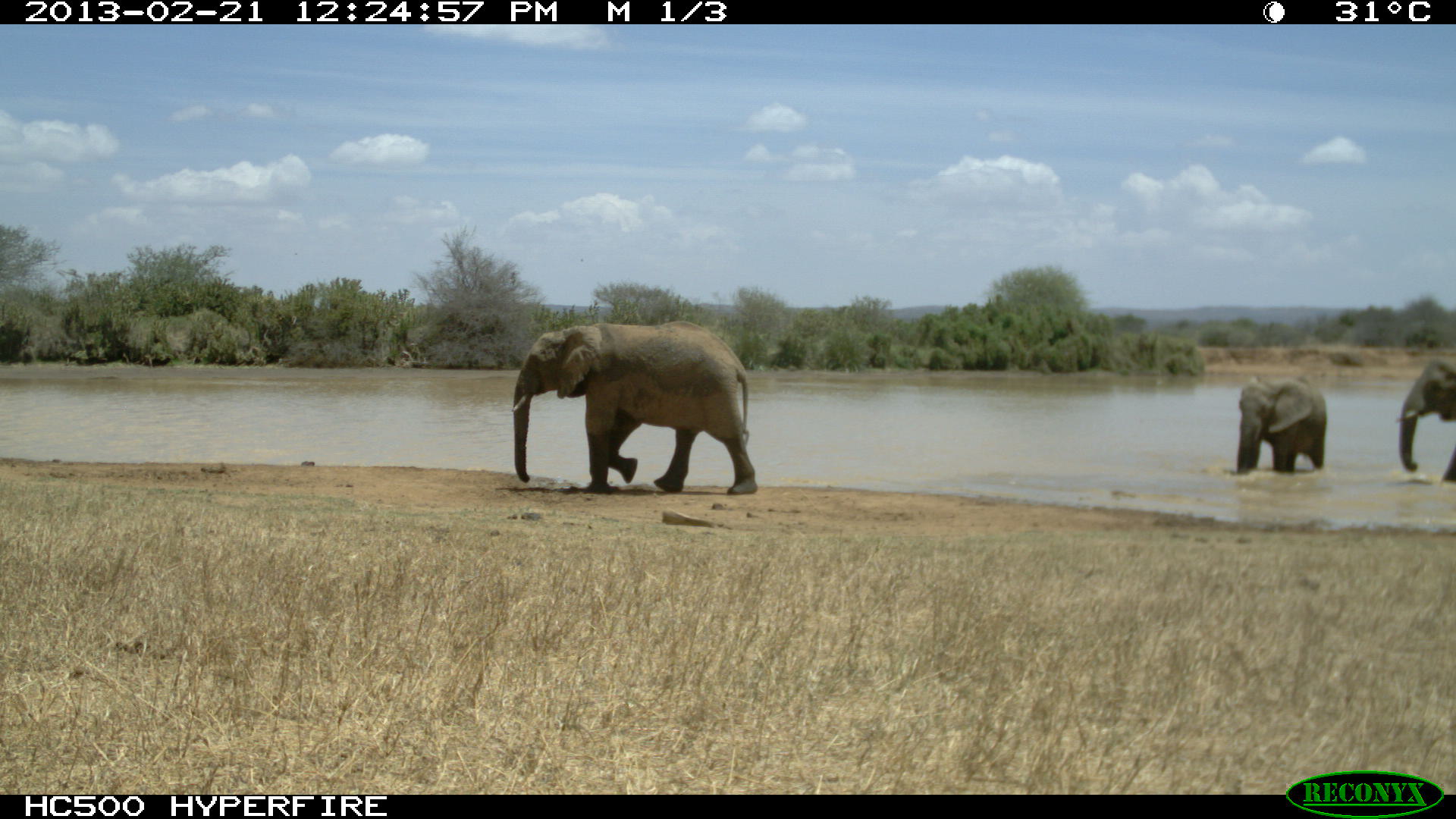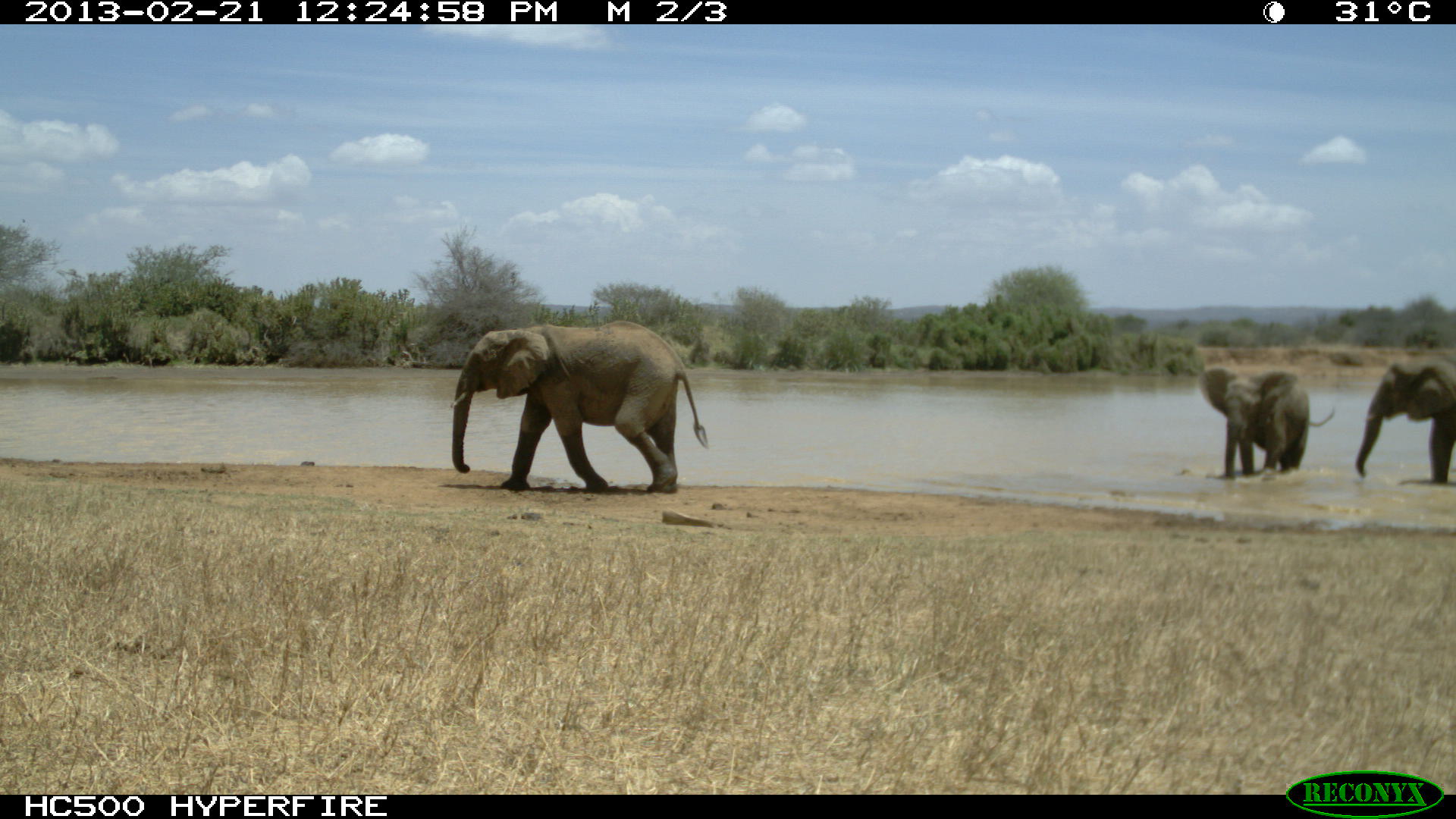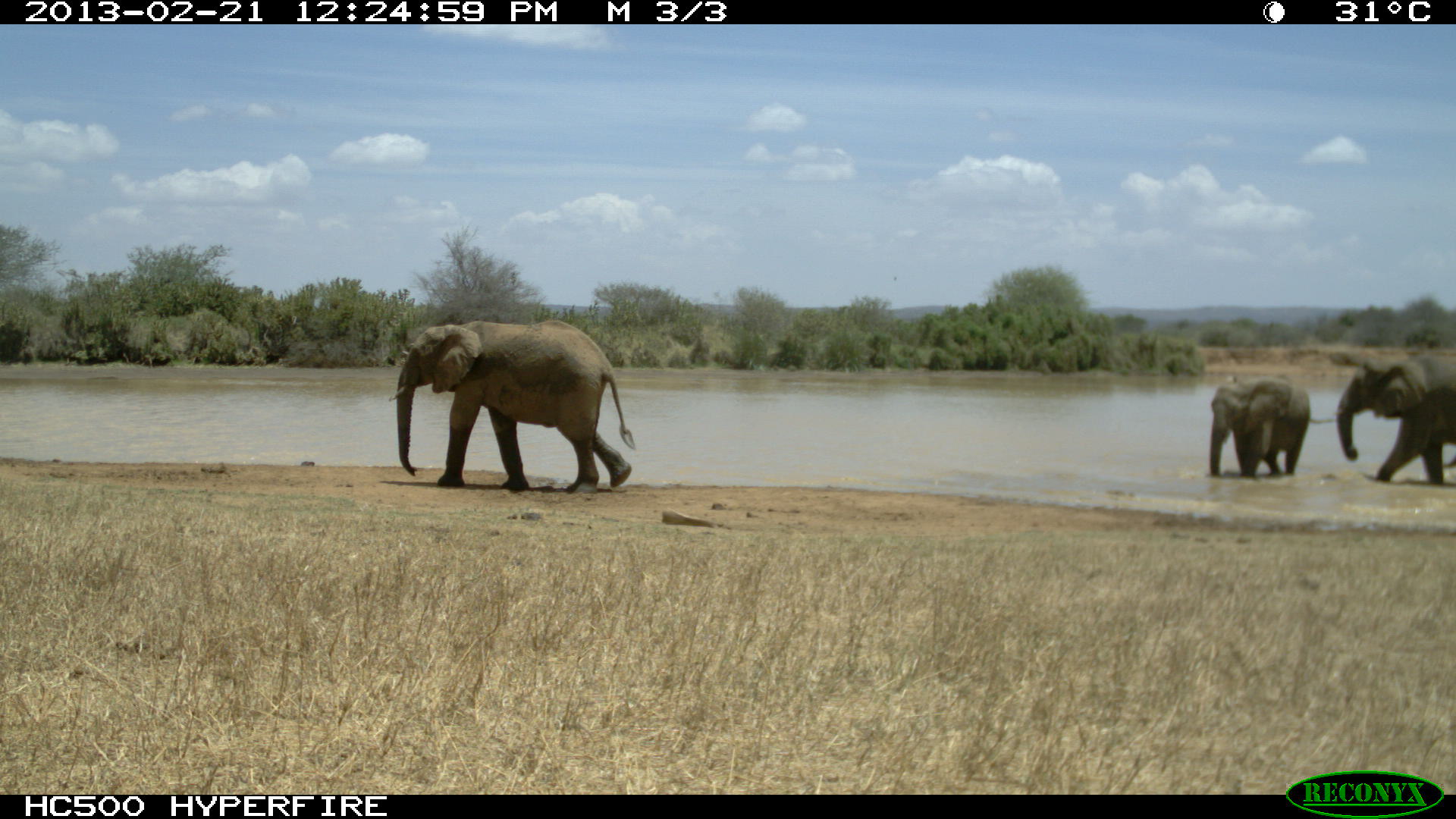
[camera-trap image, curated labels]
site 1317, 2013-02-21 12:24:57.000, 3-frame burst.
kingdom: Animalia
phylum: Chordata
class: Mammalia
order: Artiodactyla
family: Bovidae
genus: Aepyceros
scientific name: Aepyceros melampus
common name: impala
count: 9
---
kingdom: Animalia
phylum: Chordata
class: Mammalia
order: Proboscidea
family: Elephantidae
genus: Loxodonta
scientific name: Loxodonta africana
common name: african bush elephant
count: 3